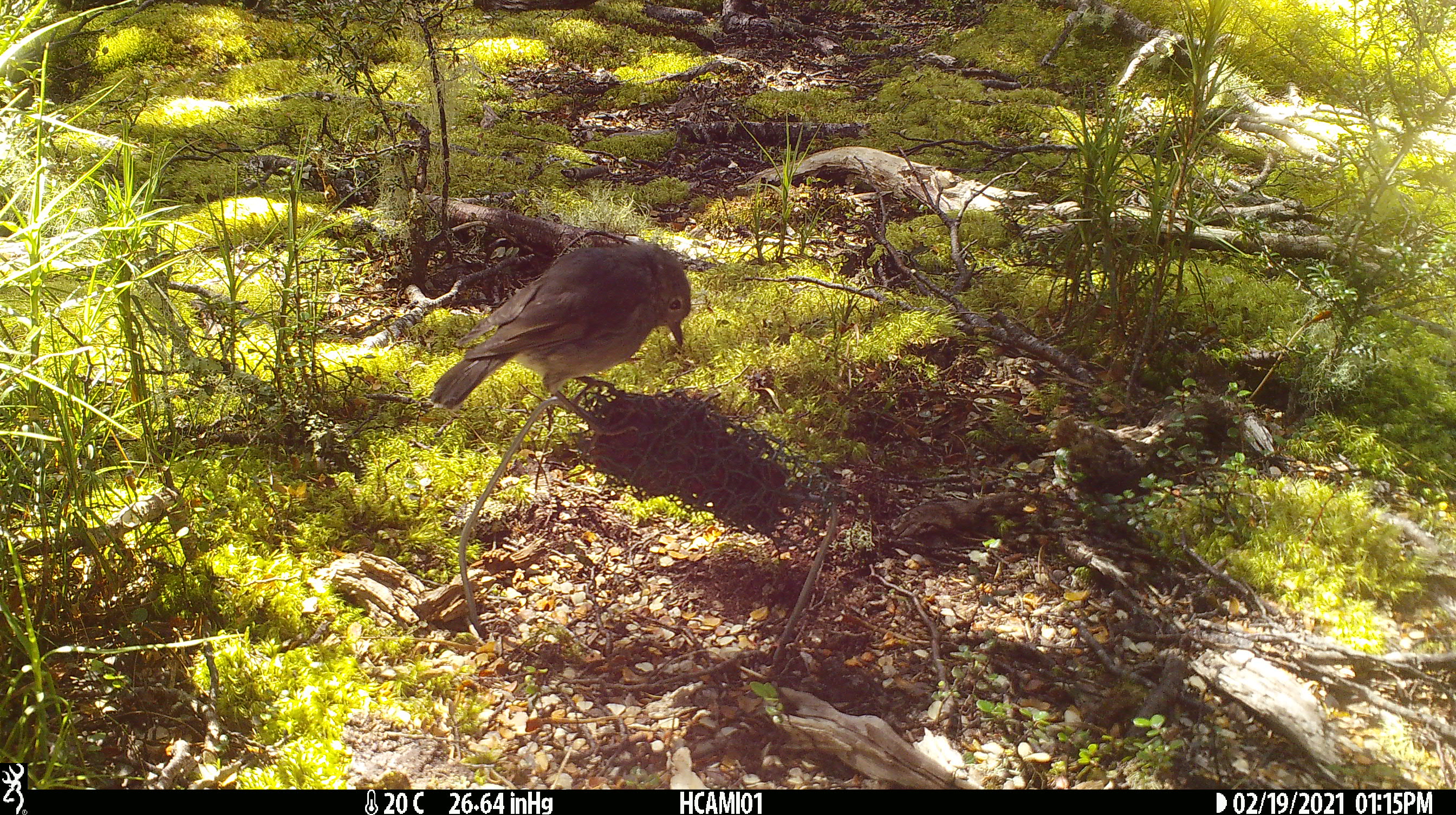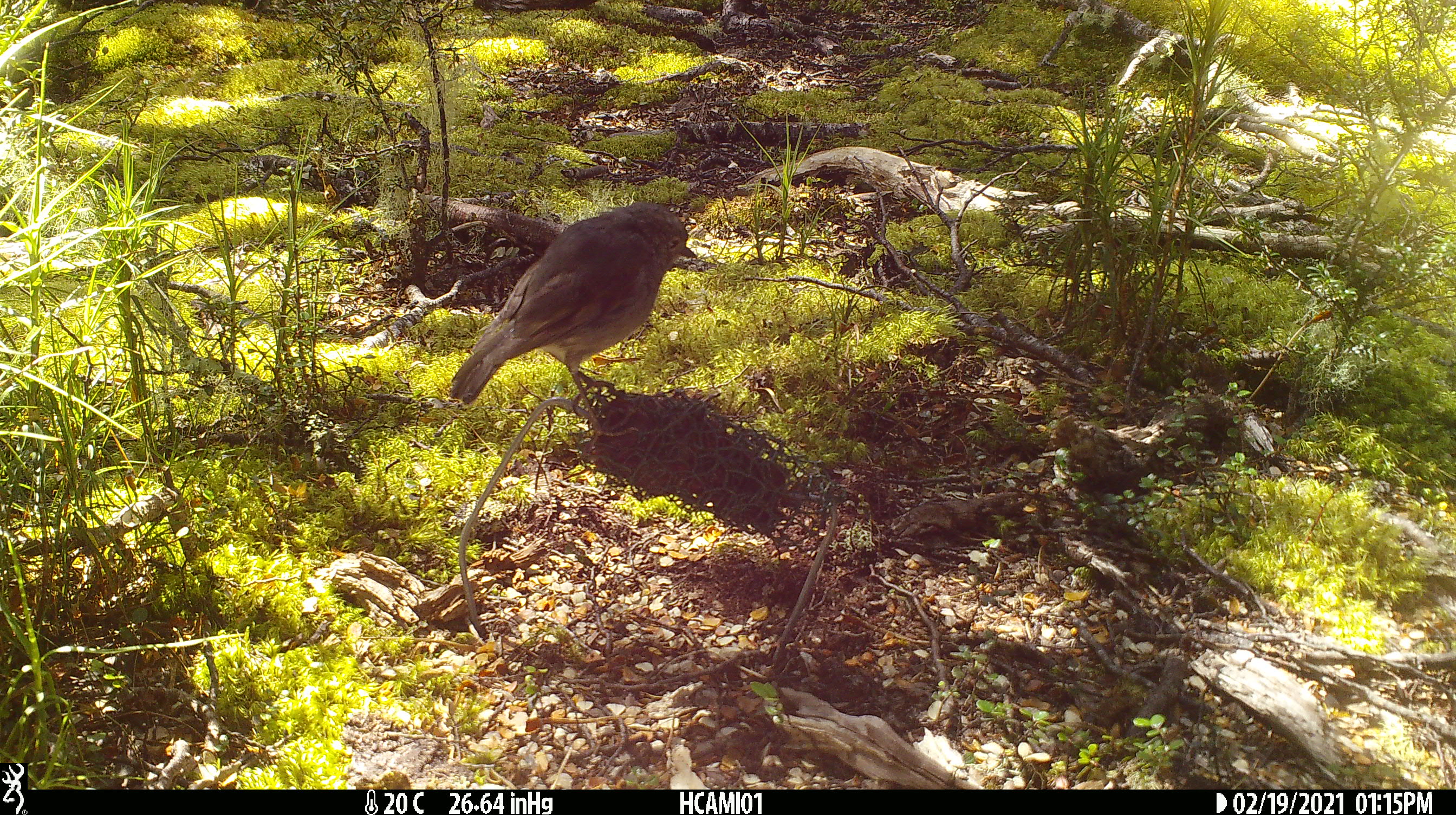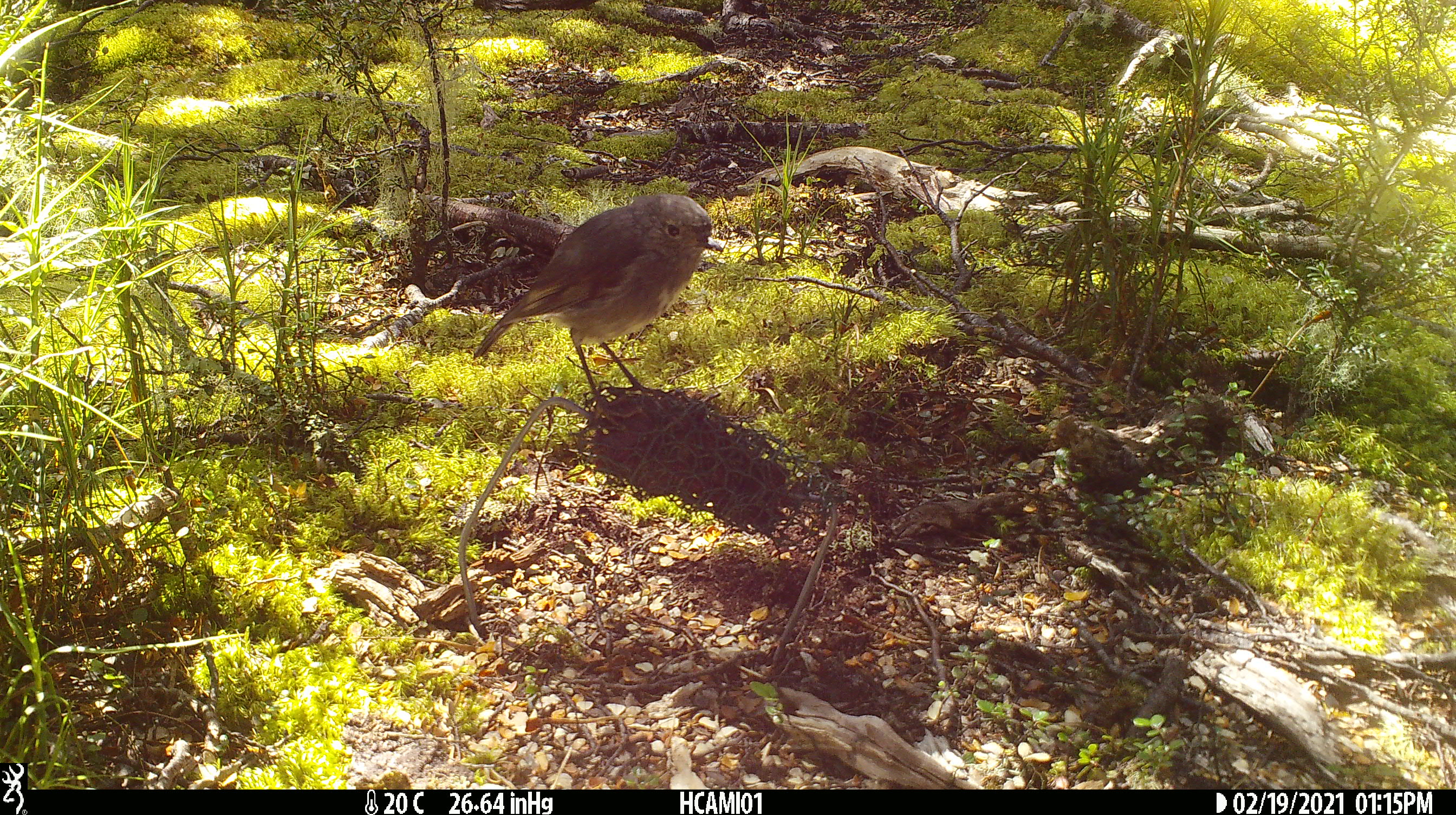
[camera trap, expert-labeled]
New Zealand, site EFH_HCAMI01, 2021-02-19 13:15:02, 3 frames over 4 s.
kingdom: Animalia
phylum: Chordata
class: Aves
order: Passeriformes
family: Petroicidae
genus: Petroica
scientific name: Petroica australis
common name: new zealand robin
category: robin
Robin (new zealand robin) (Petroica australis).